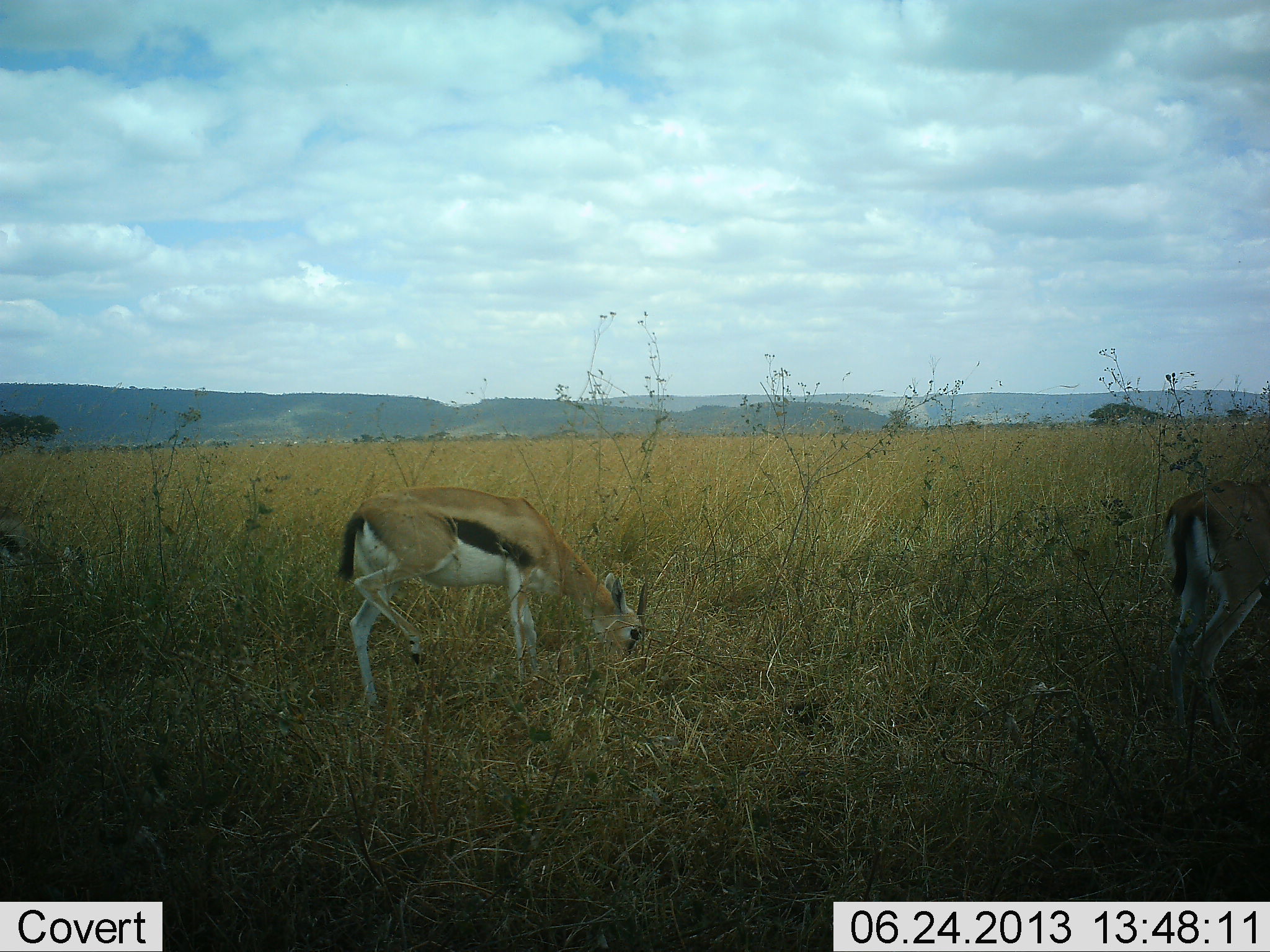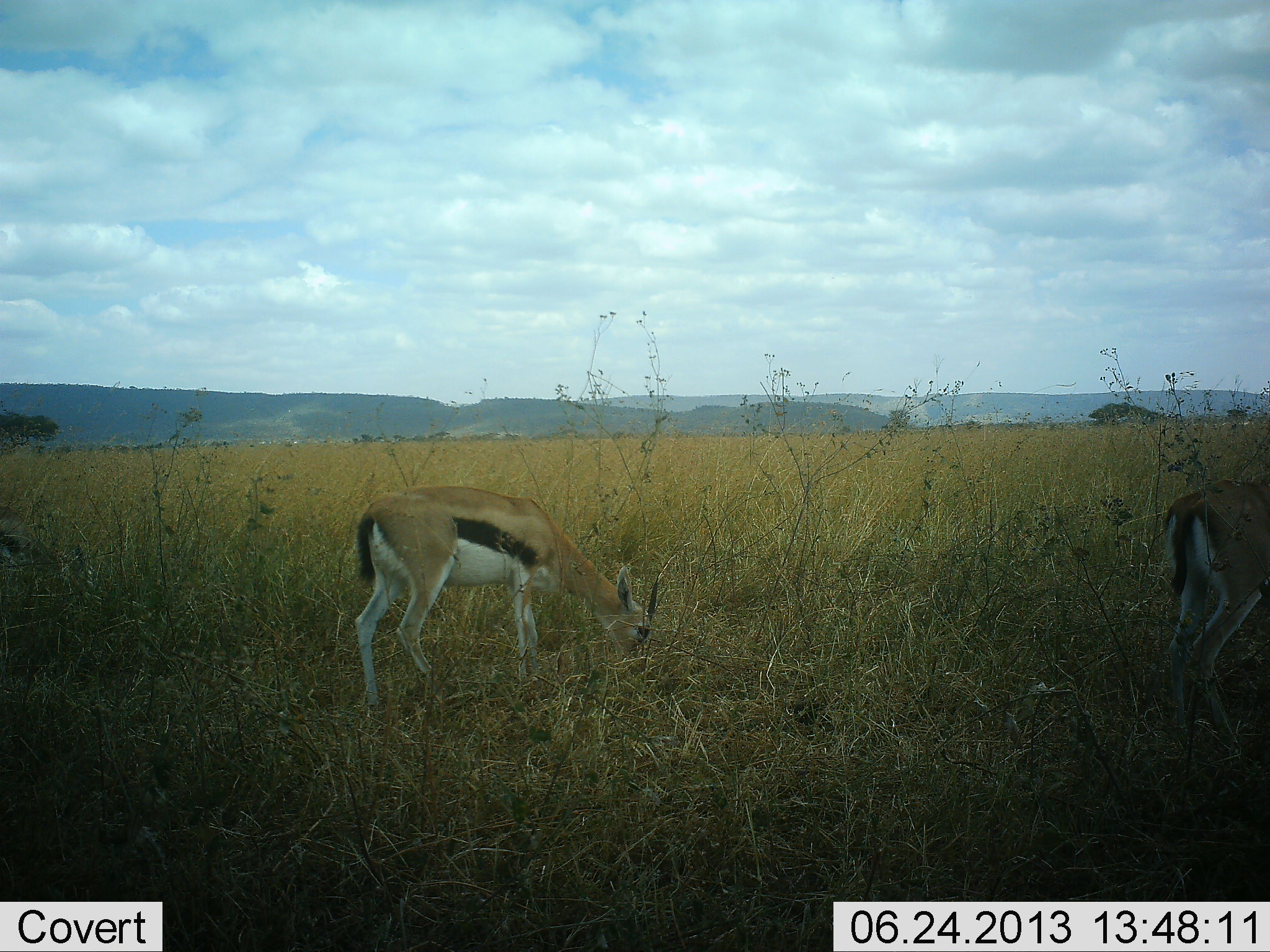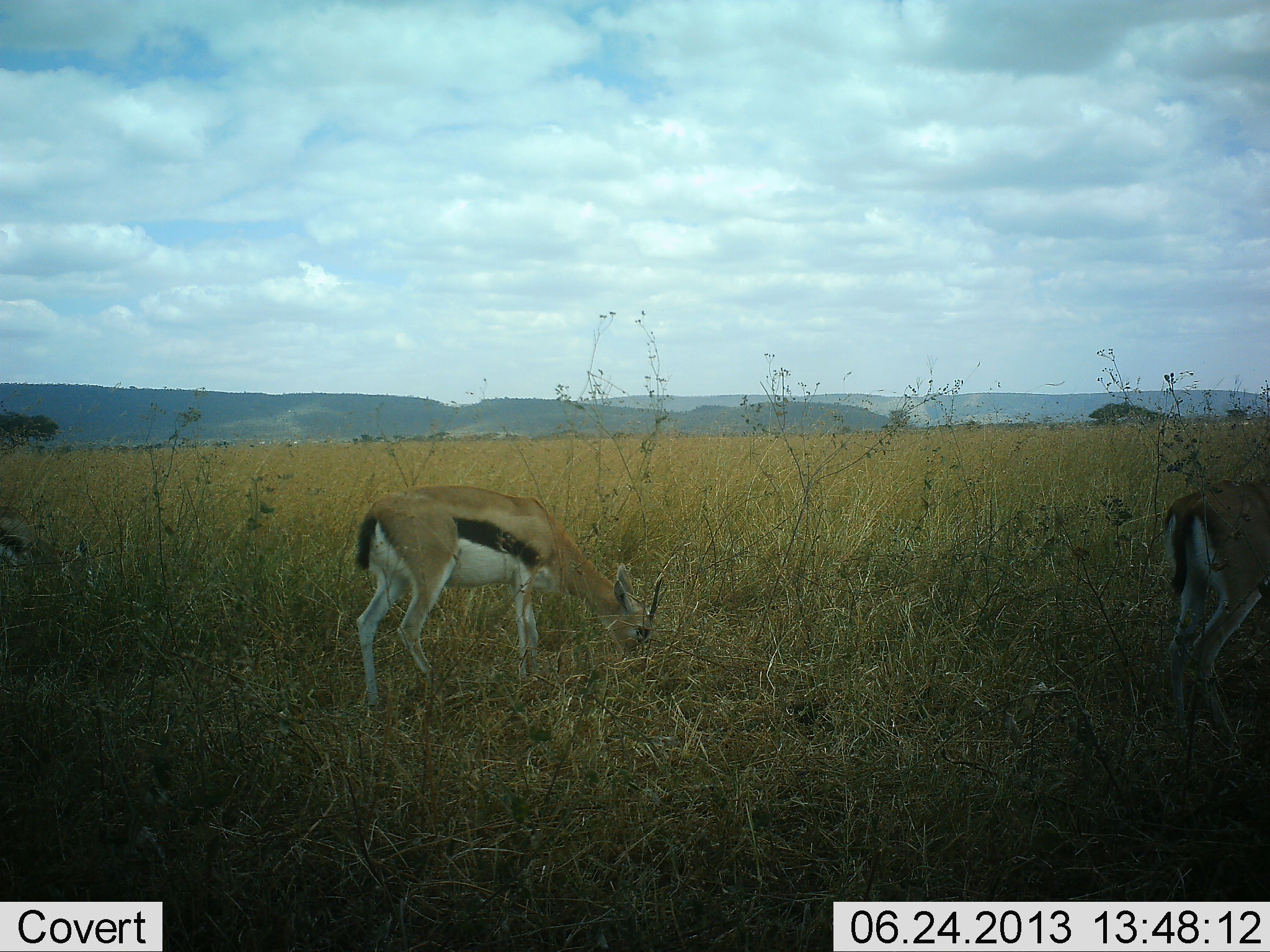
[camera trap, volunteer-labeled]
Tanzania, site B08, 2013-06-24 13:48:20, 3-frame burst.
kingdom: Animalia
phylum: Chordata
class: Mammalia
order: Artiodactyla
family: Bovidae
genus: Eudorcas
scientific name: Eudorcas thomsonii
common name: thomson's gazelle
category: gazellethomsons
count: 2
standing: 40%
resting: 0%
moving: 0%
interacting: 0%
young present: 0%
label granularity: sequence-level